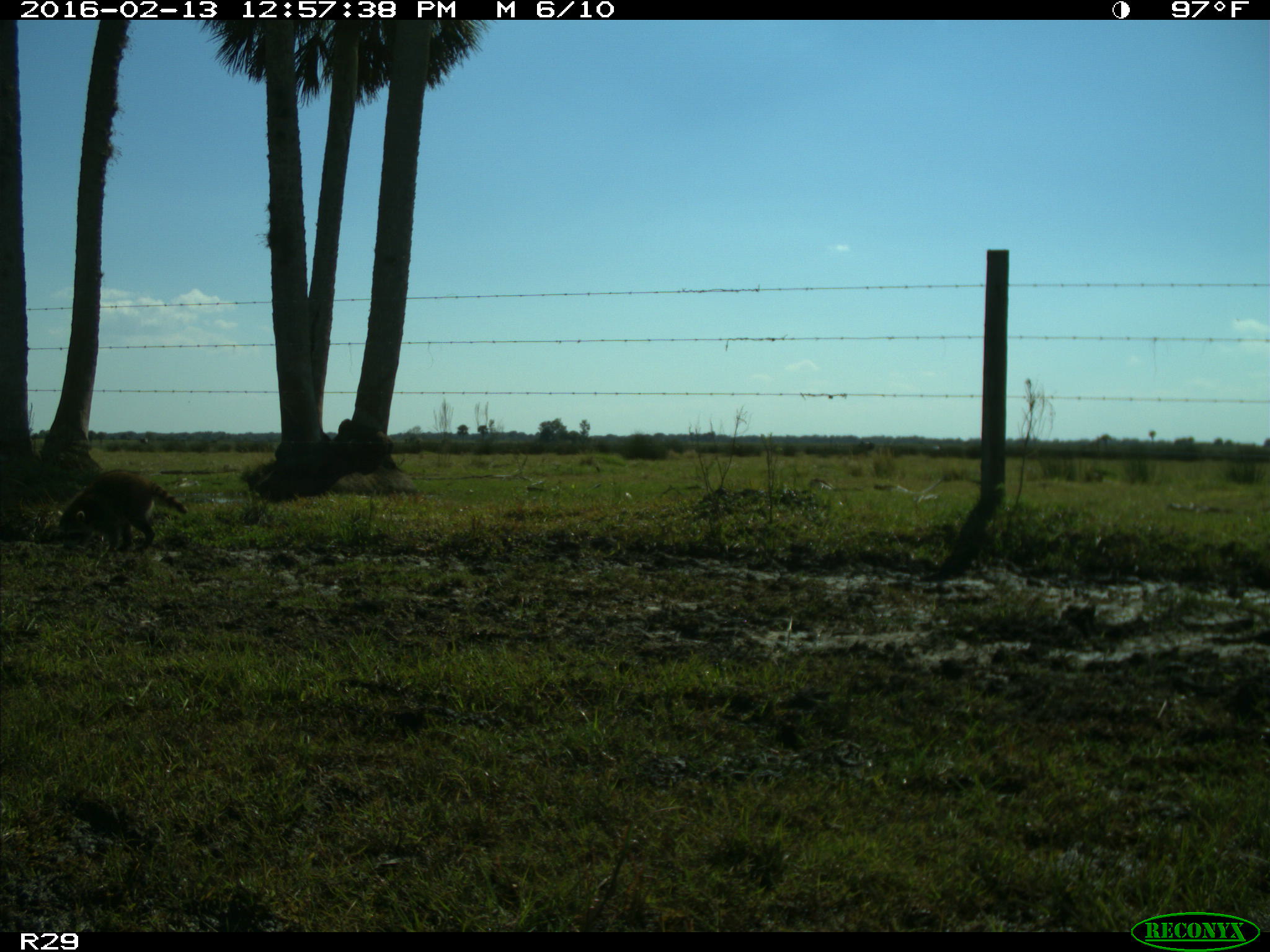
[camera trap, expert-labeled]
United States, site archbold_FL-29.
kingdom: Animalia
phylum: Chordata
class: Mammalia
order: Carnivora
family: Procyonidae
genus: Procyon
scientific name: Procyon lotor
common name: common raccoon